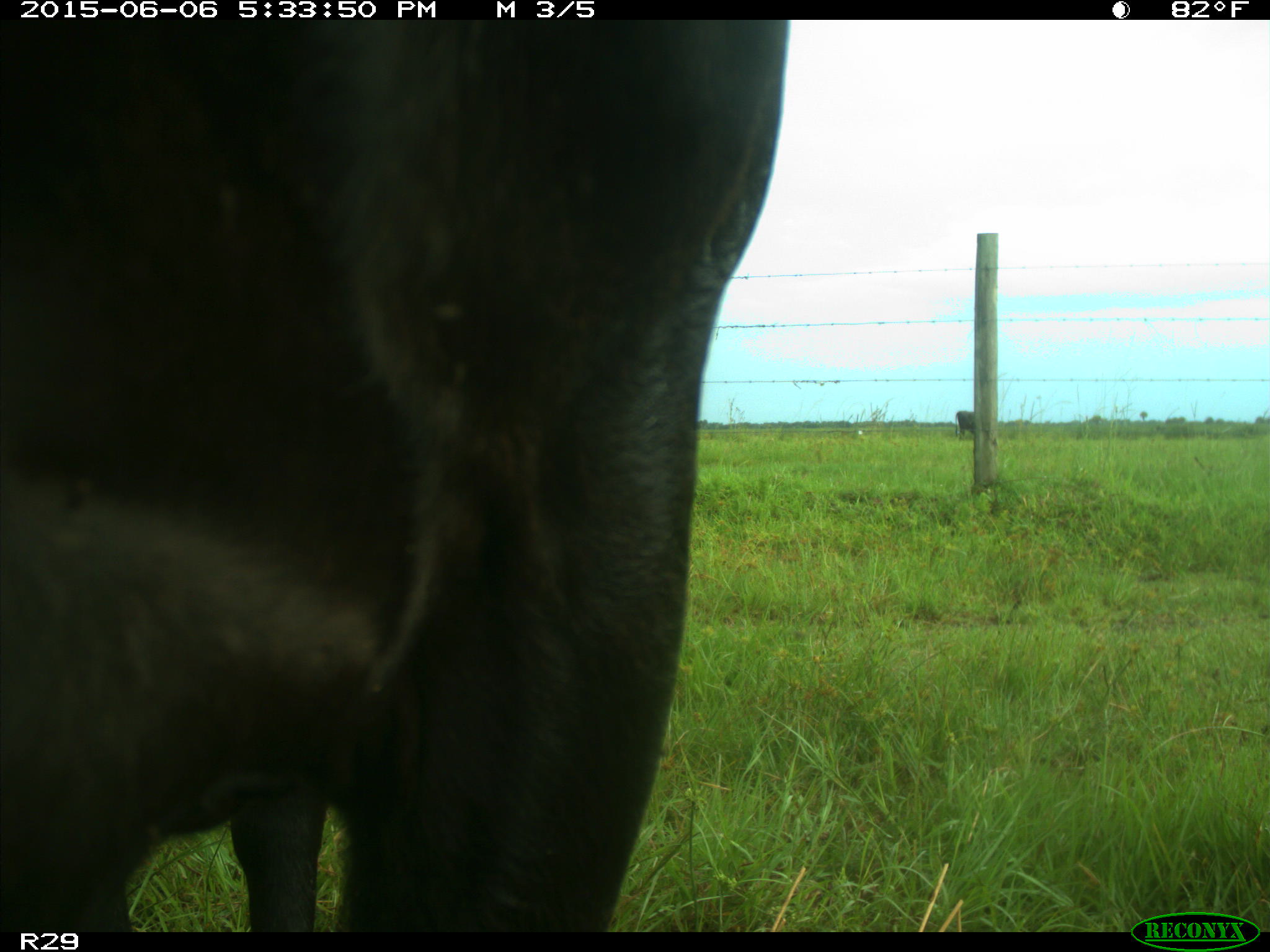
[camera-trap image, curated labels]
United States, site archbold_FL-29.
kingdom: Animalia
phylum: Chordata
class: Mammalia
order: Artiodactyla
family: Bovidae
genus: Bos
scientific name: Bos taurus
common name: domestic cow